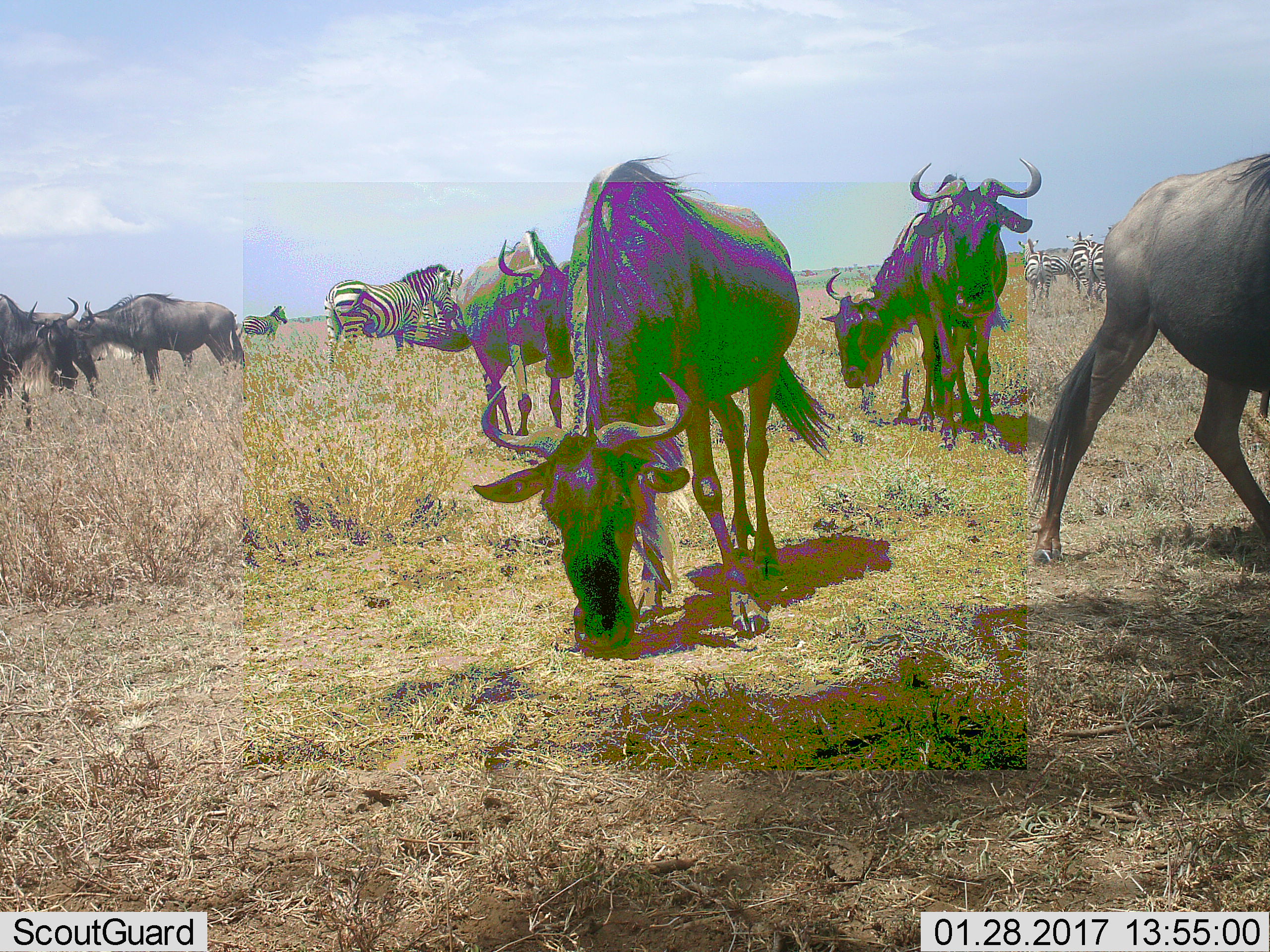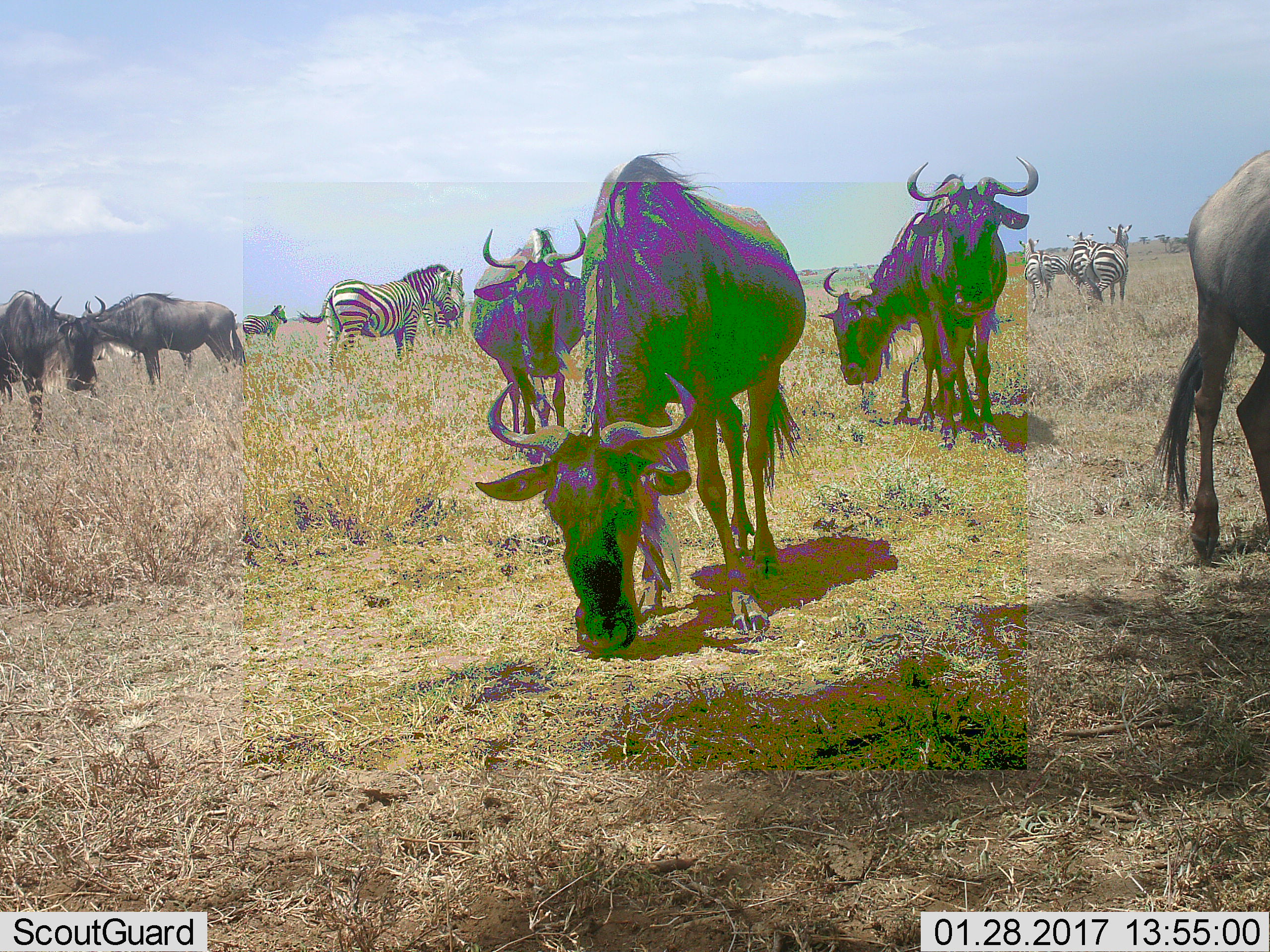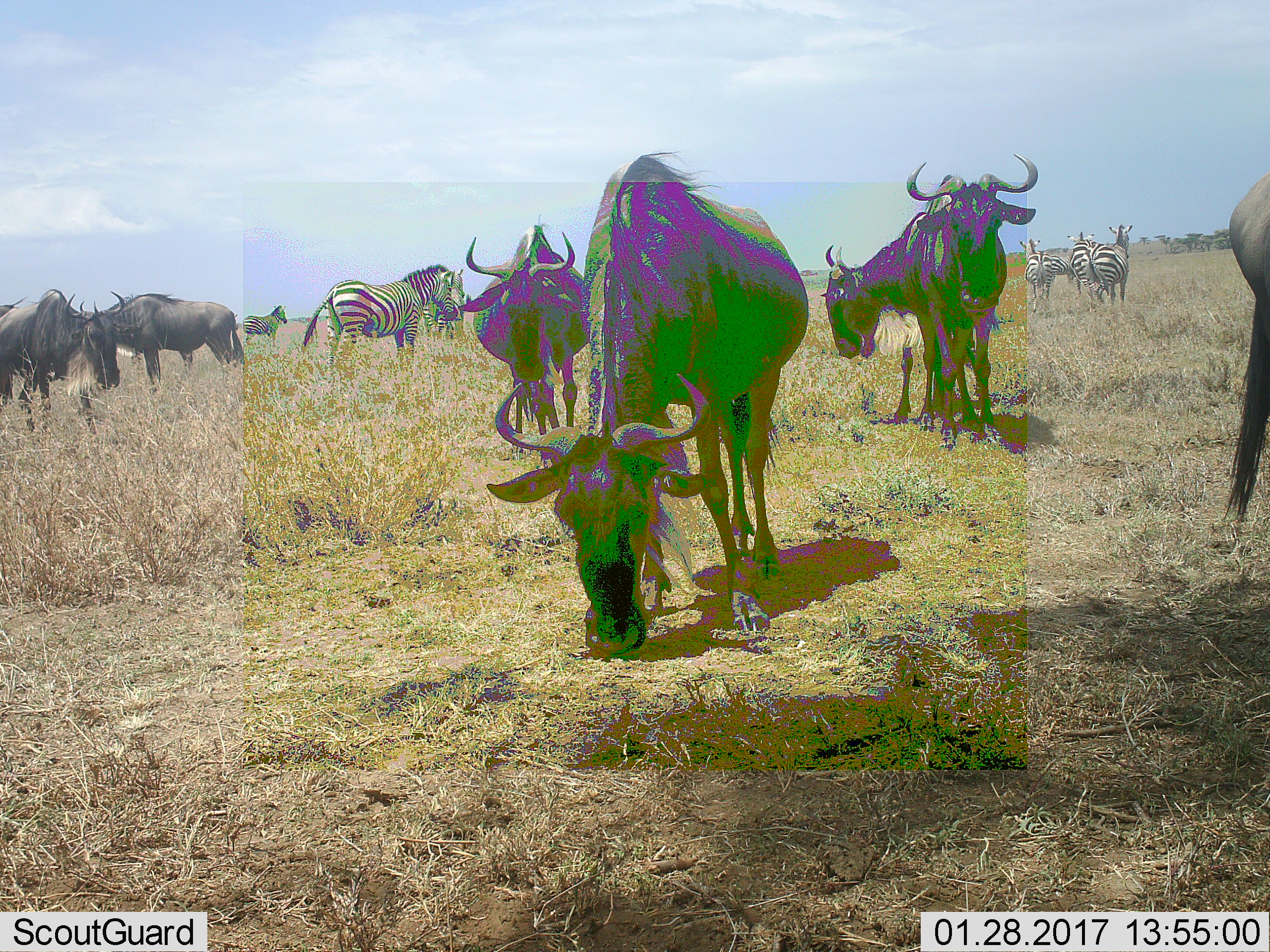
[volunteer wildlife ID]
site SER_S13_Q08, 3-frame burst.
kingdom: Animalia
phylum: Chordata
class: Mammalia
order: Artiodactyla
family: Bovidae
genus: Connochaetes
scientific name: Connochaetes taurinus taurinus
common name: blue wildebeest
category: wildebeestblue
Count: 7.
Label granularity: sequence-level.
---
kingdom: Animalia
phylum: Chordata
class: Mammalia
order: Perissodactyla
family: Equidae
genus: Equus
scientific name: Equus quagga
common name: plains zebra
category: zebraplains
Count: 6.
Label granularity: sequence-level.